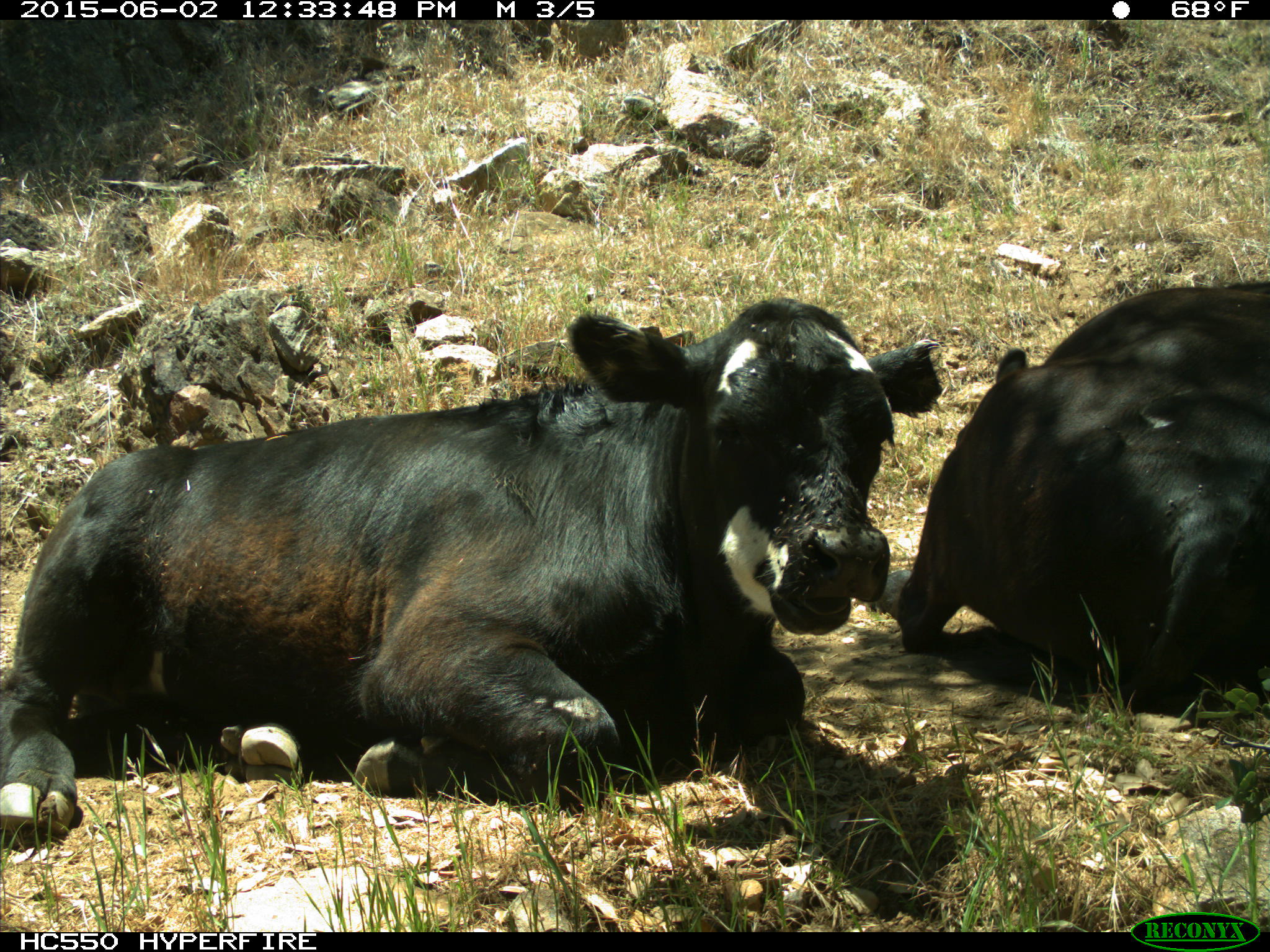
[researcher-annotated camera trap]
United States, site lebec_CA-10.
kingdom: Animalia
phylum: Chordata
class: Mammalia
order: Artiodactyla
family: Bovidae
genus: Bos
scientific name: Bos taurus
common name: domestic cow